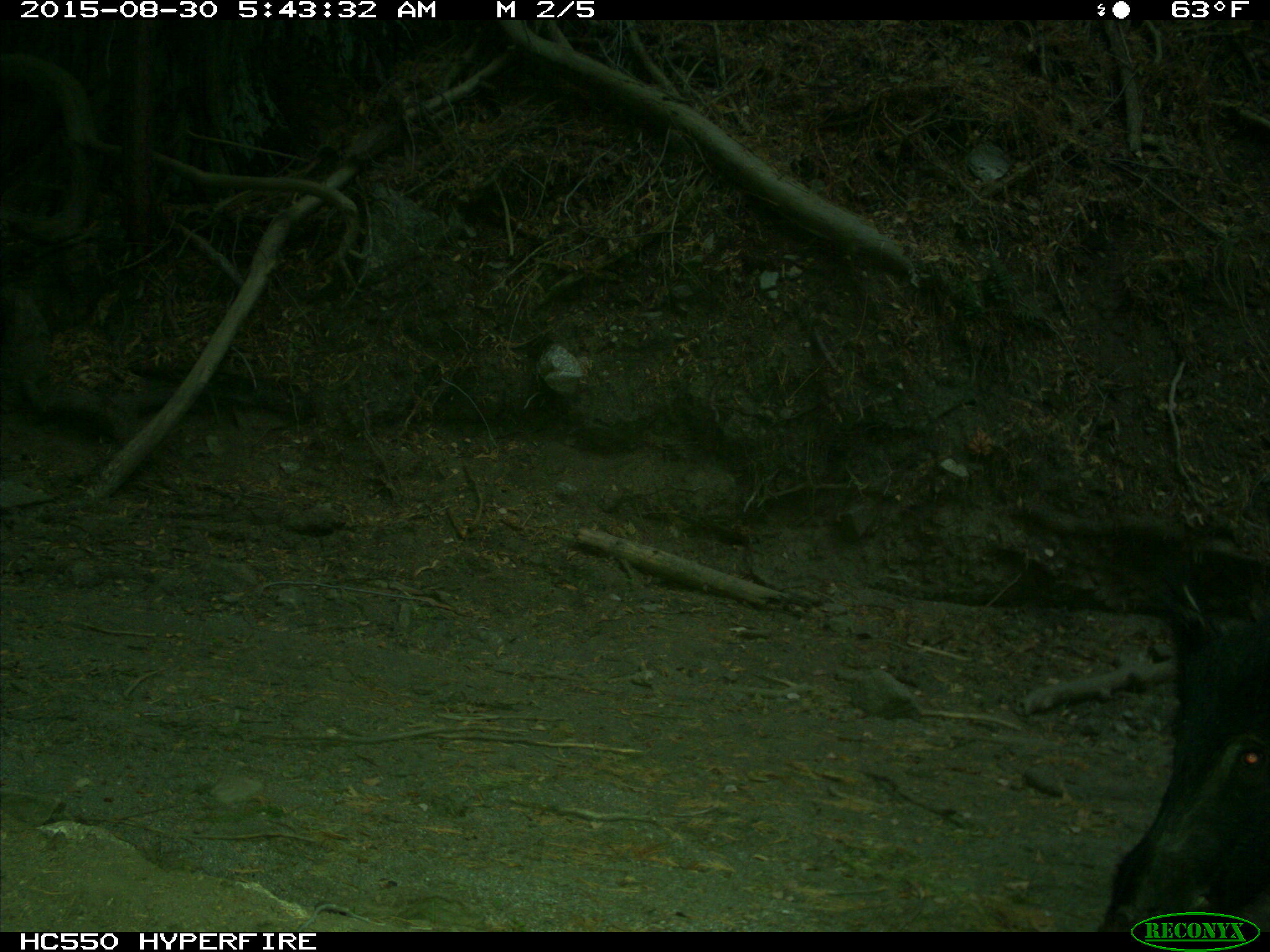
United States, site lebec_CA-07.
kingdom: Animalia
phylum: Chordata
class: Mammalia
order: Artiodactyla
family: Suidae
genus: Sus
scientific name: Sus scrofa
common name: wild boar